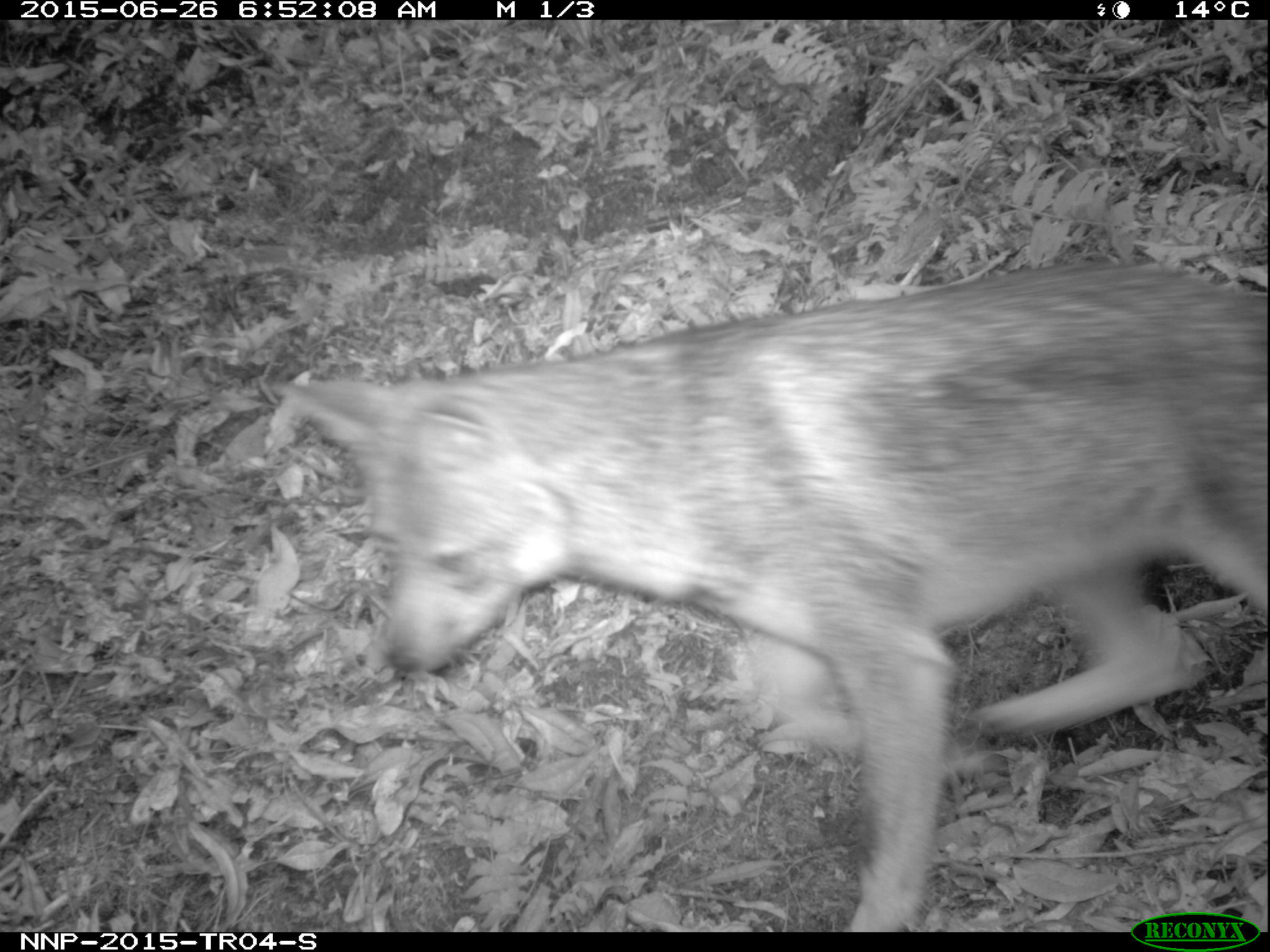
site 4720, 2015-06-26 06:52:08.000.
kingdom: Animalia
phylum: Chordata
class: Mammalia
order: Carnivora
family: Canidae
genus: Lupulella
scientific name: Lupulella adusta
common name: side-striped jackal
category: canis adustus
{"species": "canis adustus (side-striped jackal) (Lupulella adusta)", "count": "1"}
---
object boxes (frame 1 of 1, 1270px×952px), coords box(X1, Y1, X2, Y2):
canis adustus: box(268, 258, 1270, 930)